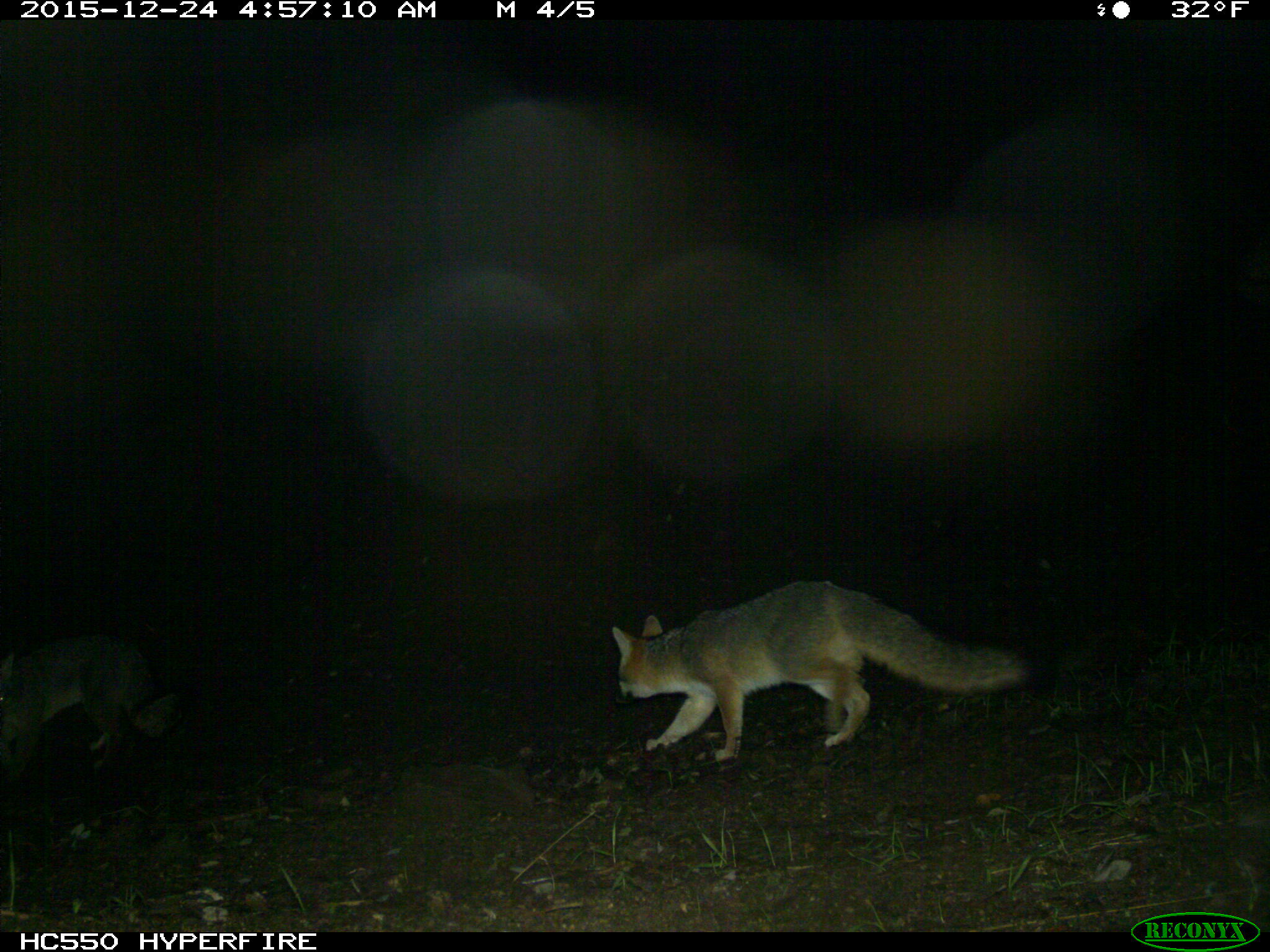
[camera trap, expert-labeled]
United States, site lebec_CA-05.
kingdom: Animalia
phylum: Chordata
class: Mammalia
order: Carnivora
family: Canidae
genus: Urocyon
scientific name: Urocyon cinereoargenteus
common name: gray fox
Urocyon cinereoargenteus (gray fox).